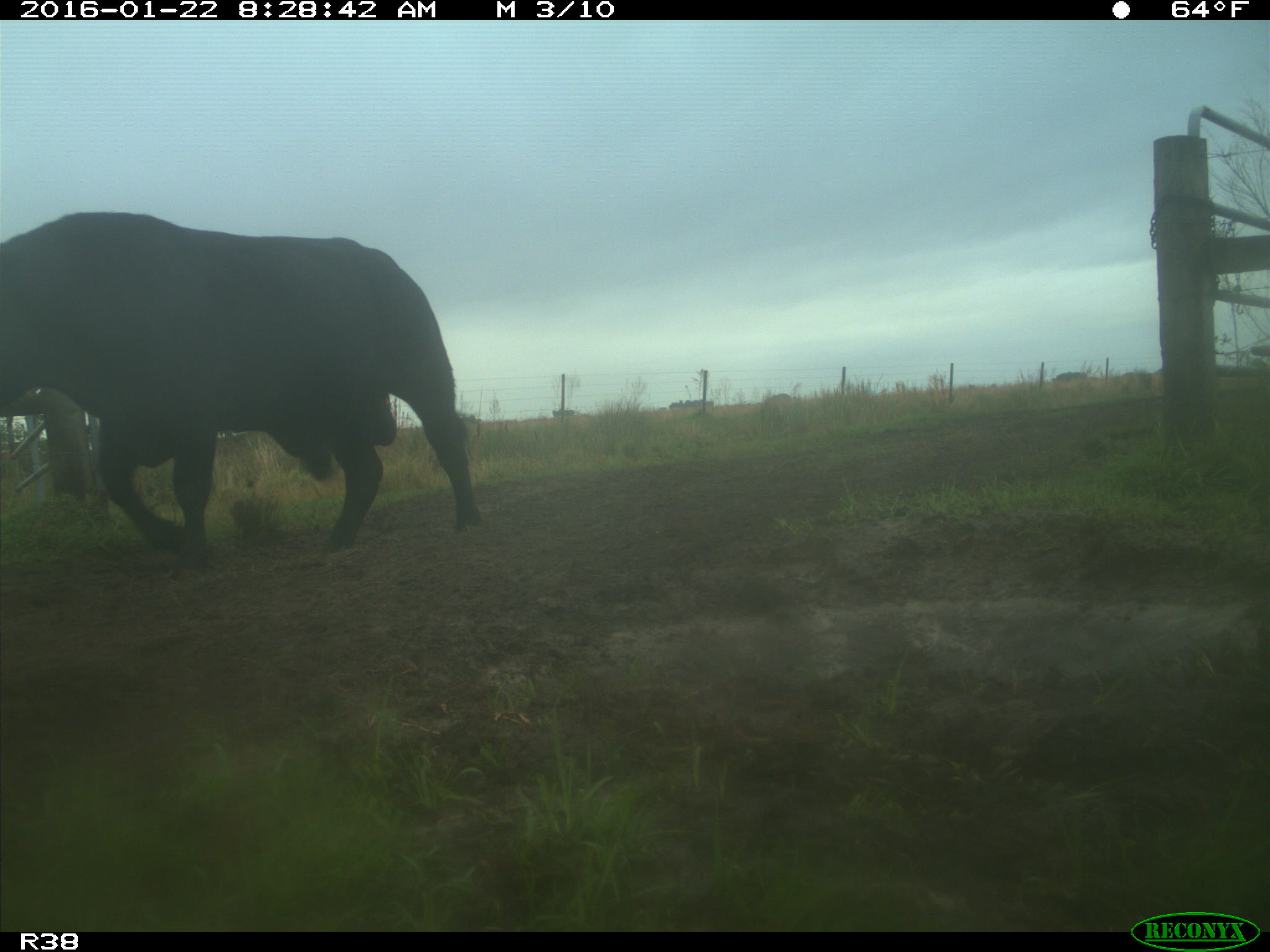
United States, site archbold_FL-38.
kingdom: Animalia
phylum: Chordata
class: Mammalia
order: Artiodactyla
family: Bovidae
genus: Bos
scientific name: Bos taurus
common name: domestic cow